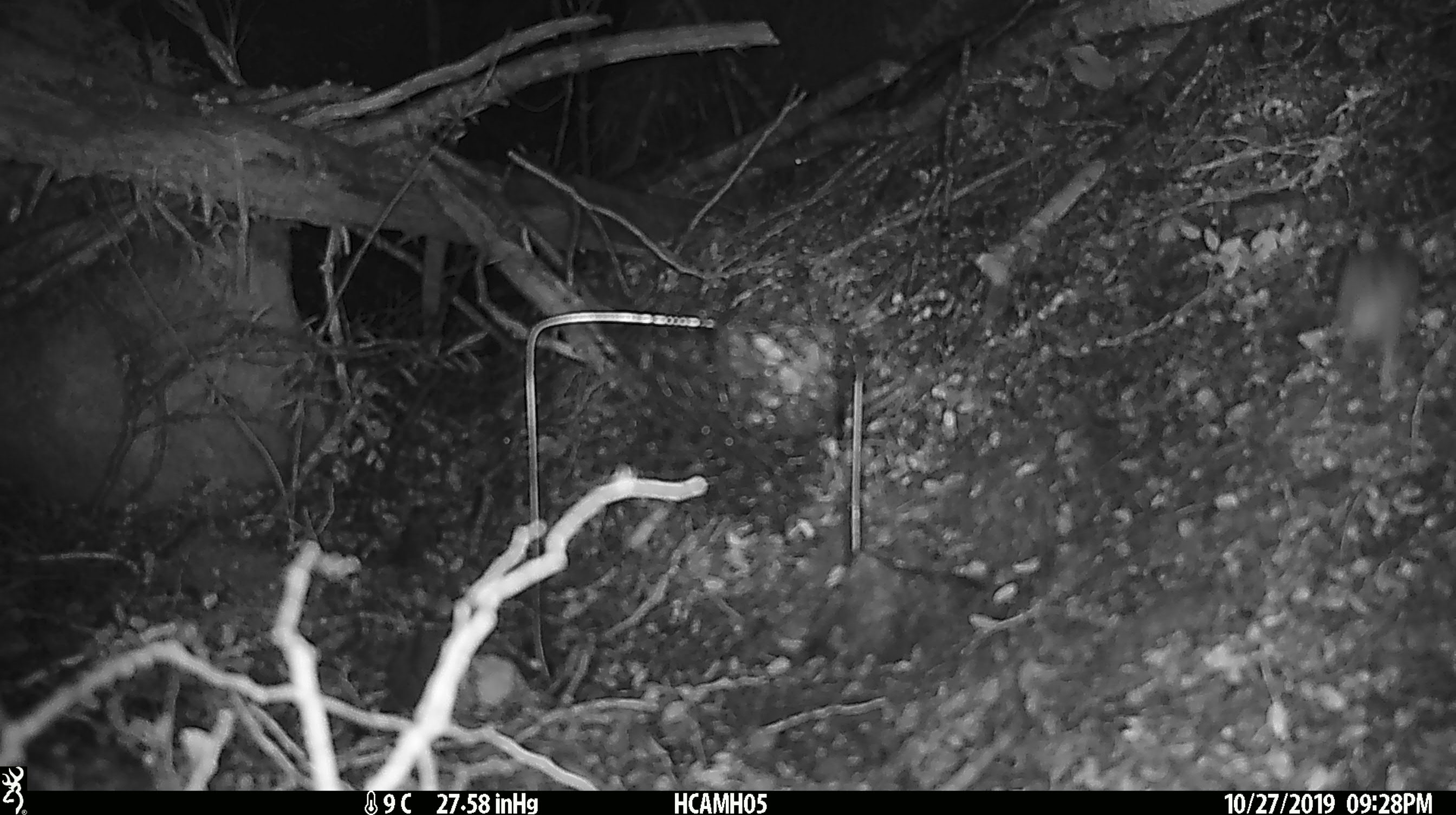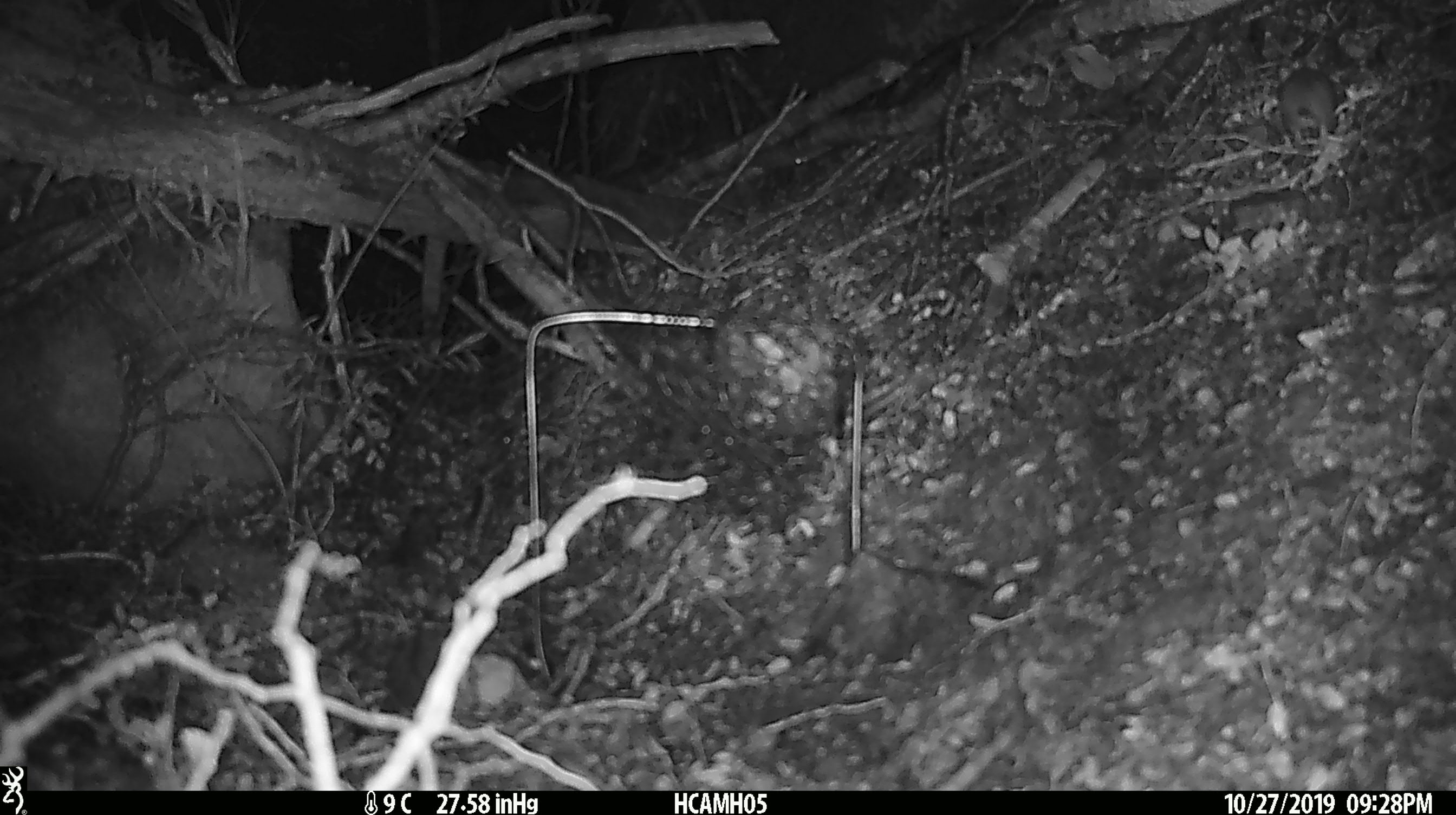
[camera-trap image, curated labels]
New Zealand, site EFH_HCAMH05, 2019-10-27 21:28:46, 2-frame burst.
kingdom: Animalia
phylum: Chordata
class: Mammalia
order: Rodentia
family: Muridae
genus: Mus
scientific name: Mus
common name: mouse